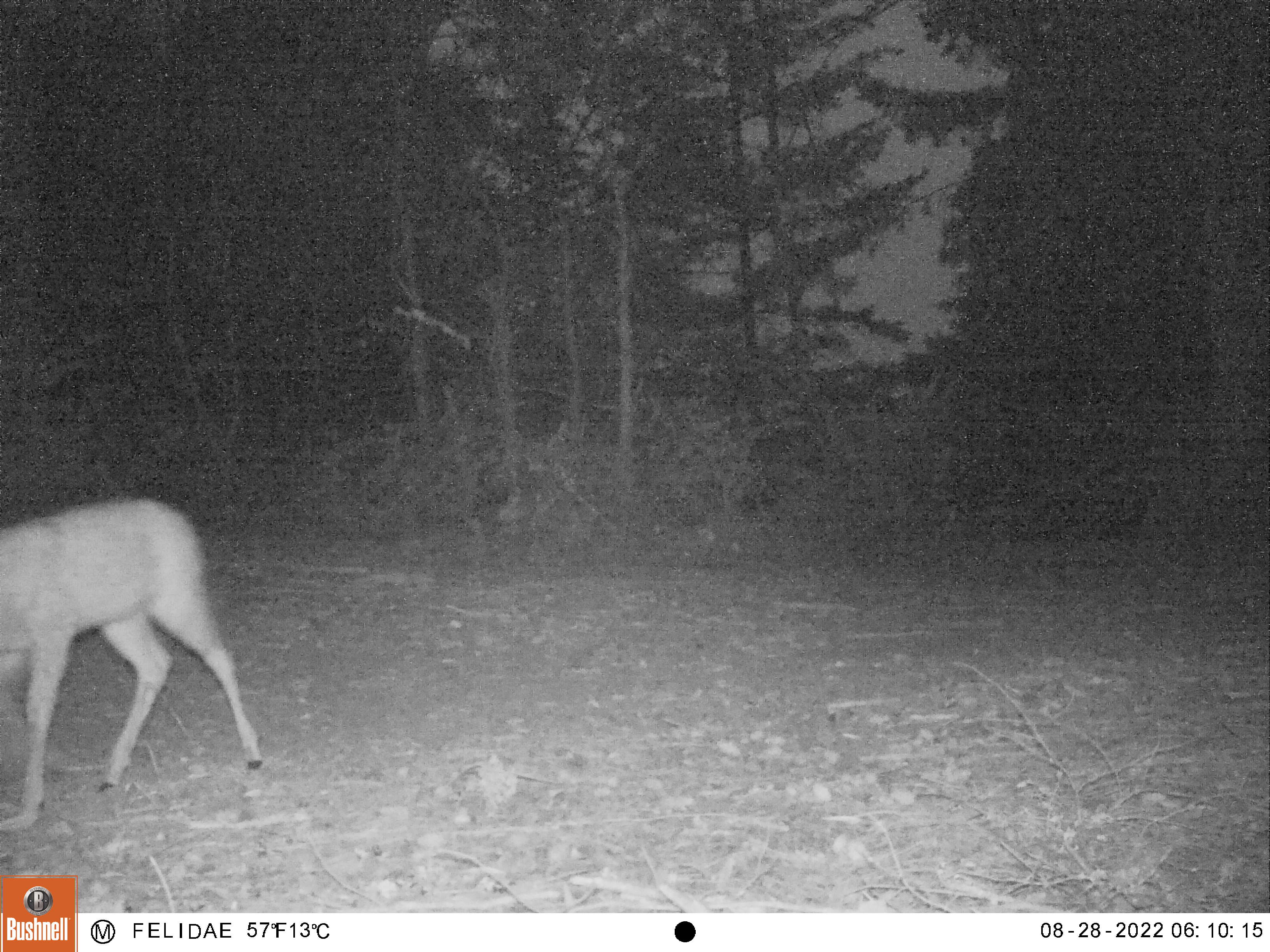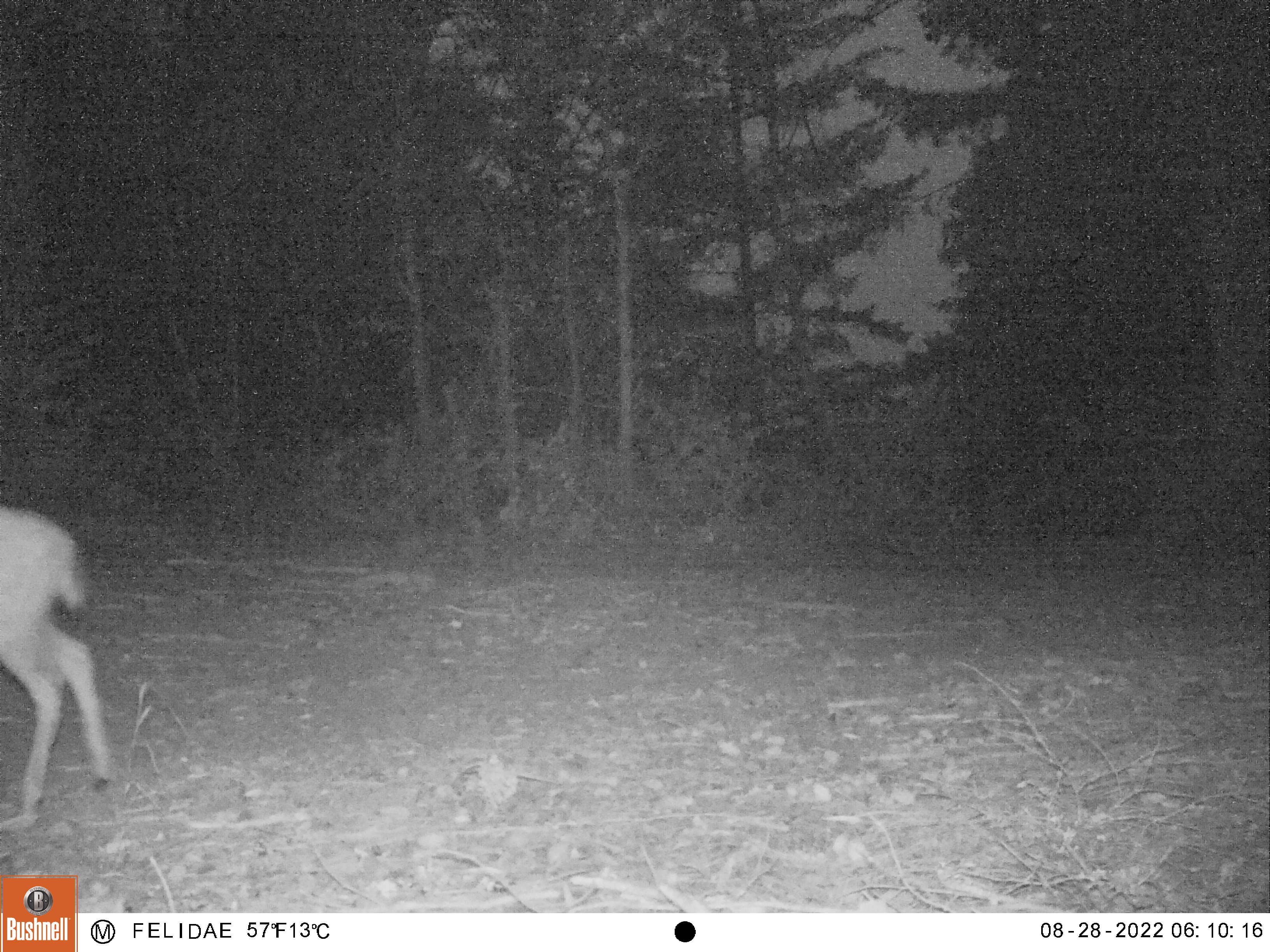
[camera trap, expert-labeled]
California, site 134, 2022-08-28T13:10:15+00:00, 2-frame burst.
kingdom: Animalia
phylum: Chordata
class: Mammalia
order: Artiodactyla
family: Cervidae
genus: Odocoileus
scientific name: Odocoileus hemionus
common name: mule deer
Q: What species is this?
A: Mule deer (Odocoileus hemionus).